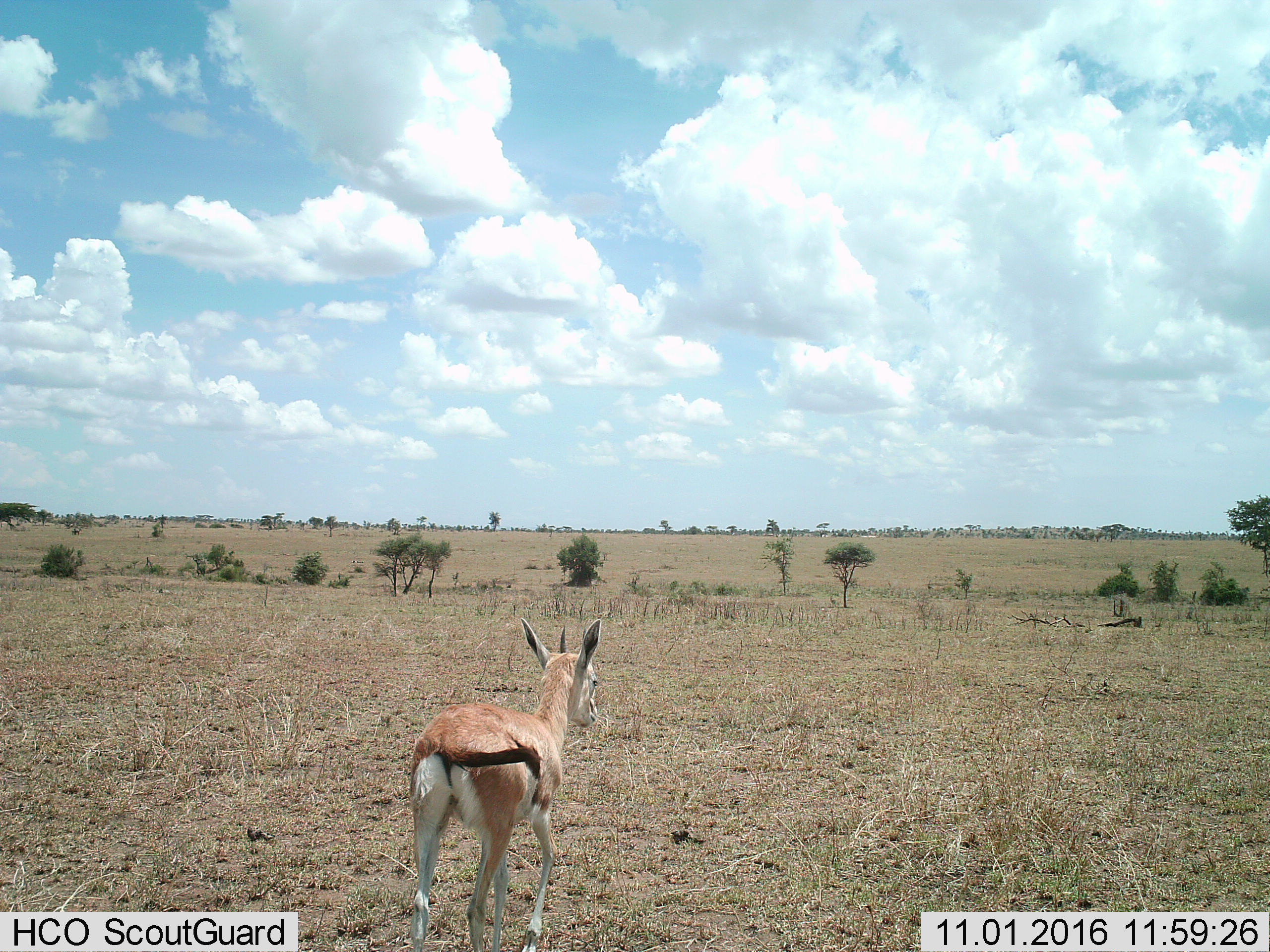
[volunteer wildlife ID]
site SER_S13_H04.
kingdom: Animalia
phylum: Chordata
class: Mammalia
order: Artiodactyla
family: Bovidae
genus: Eudorcas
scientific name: Eudorcas thomsonii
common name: thomson's gazelle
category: gazellethomsons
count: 1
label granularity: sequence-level